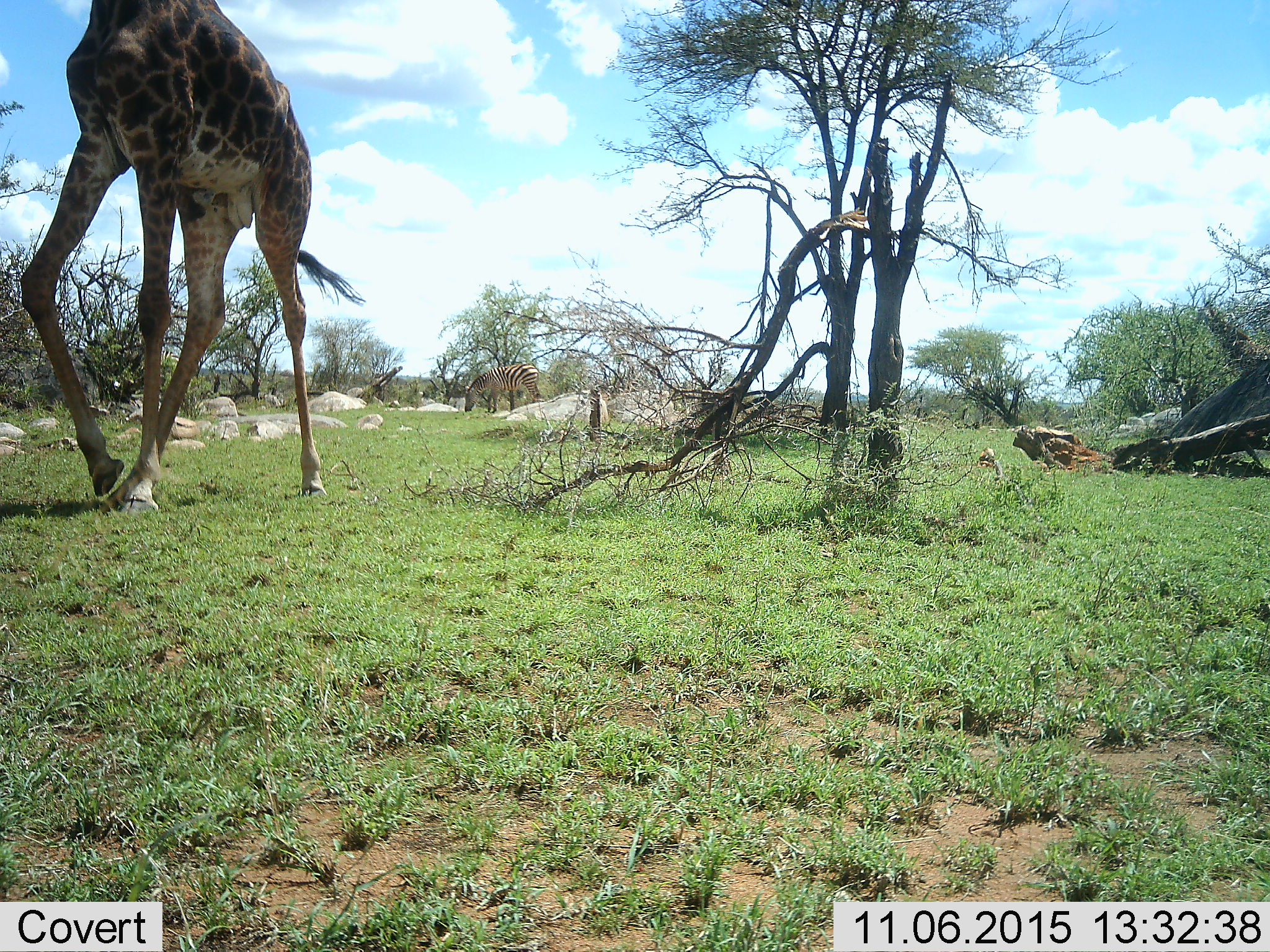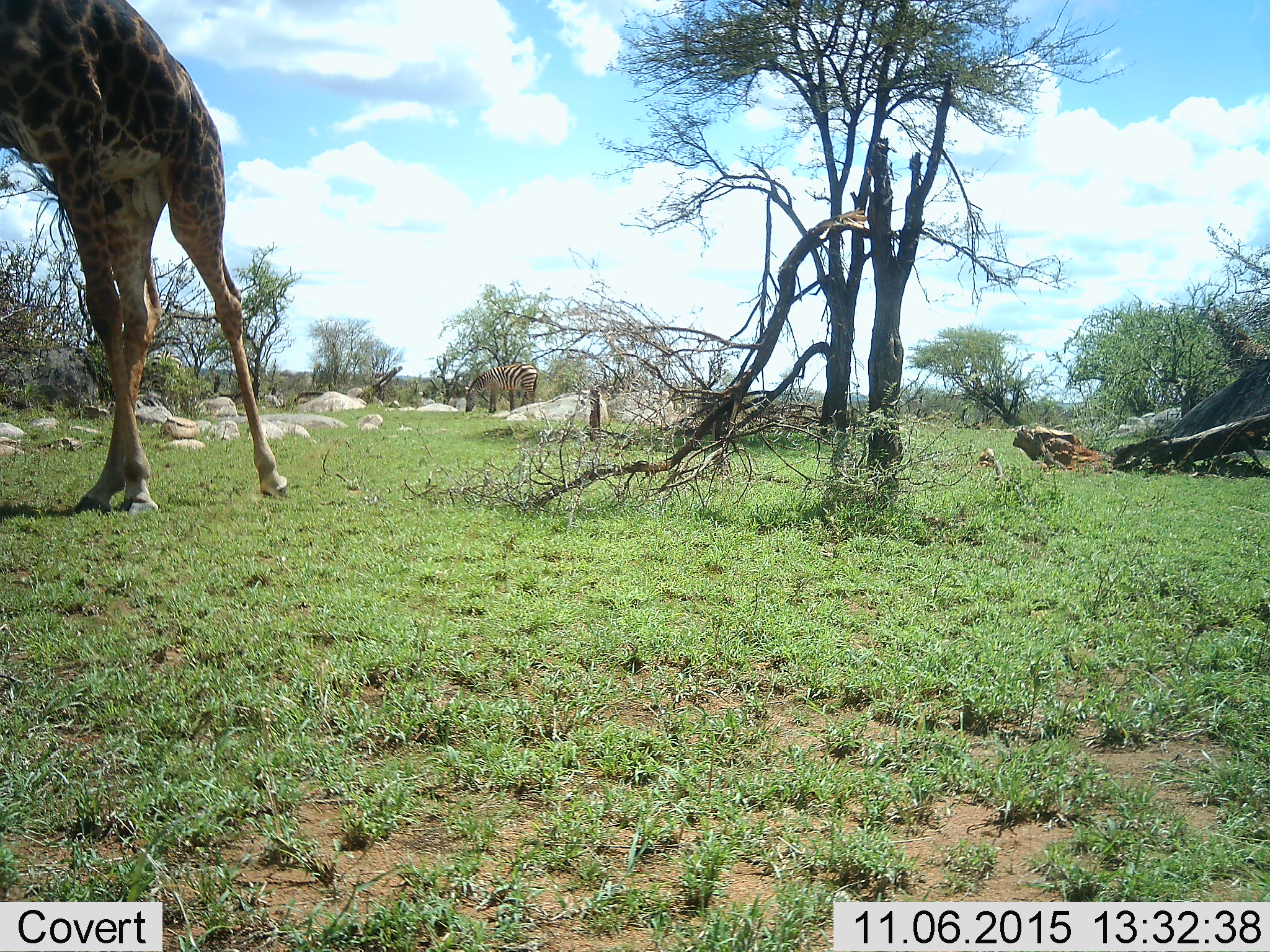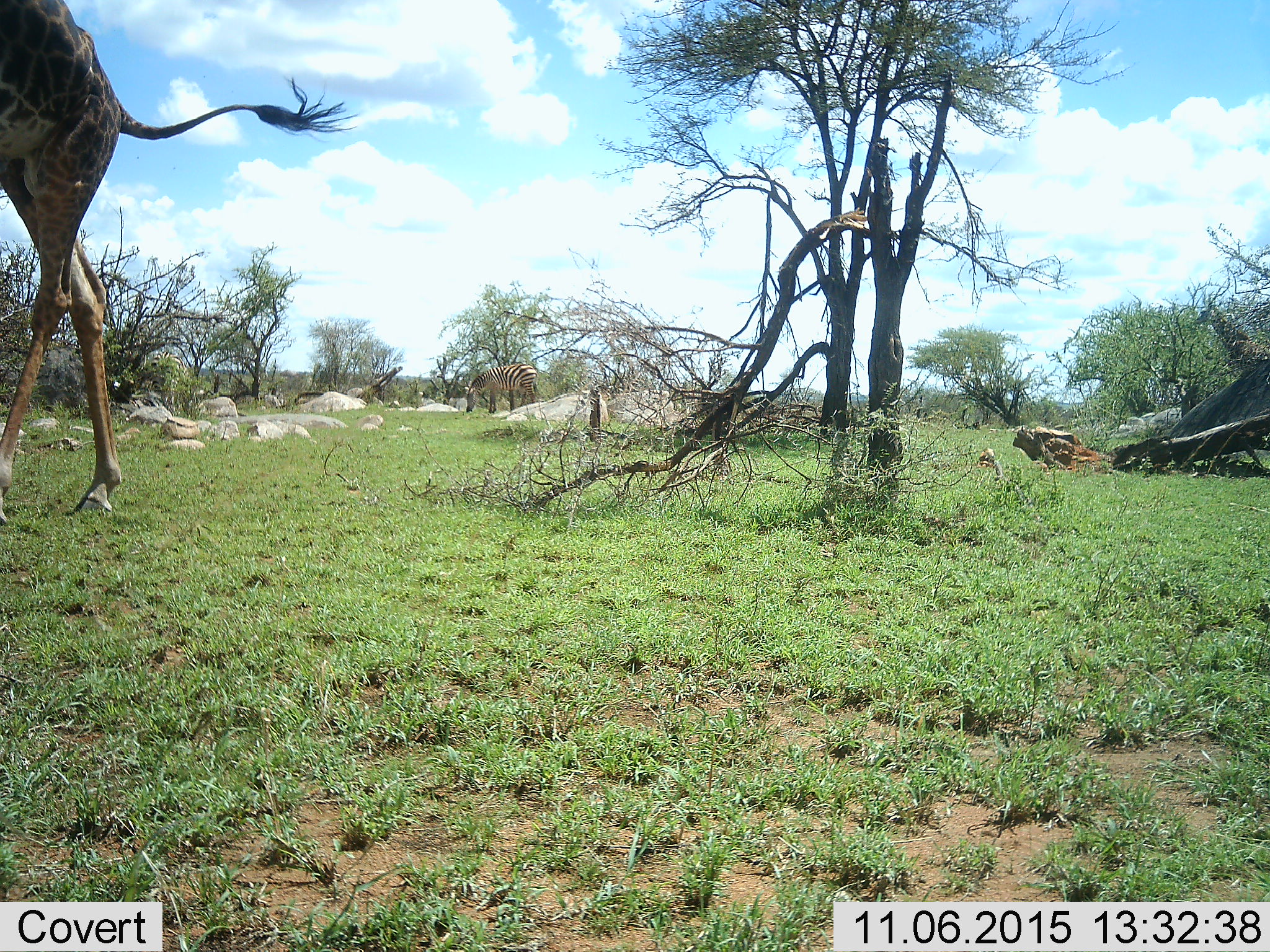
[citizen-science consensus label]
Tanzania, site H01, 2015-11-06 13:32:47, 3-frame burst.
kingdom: Animalia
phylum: Chordata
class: Mammalia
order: Artiodactyla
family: Giraffidae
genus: Giraffa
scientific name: Giraffa camelopardalis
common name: giraffe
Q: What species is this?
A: Giraffe (Giraffa camelopardalis).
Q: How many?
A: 1.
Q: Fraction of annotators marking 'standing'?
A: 11%.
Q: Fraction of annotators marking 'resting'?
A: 0%.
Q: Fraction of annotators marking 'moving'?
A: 89%.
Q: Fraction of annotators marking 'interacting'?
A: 0%.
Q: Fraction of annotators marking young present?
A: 0%.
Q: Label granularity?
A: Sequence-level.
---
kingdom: Animalia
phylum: Chordata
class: Mammalia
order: Perissodactyla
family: Equidae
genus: Equus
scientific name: Equus quagga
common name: plains zebra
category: zebra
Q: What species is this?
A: Zebra (plains zebra) (Equus quagga).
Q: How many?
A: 1.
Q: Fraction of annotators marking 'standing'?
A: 12%.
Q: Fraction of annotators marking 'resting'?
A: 0%.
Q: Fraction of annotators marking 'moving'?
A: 0%.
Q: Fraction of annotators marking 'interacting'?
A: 0%.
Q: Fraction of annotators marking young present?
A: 0%.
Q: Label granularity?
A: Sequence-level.